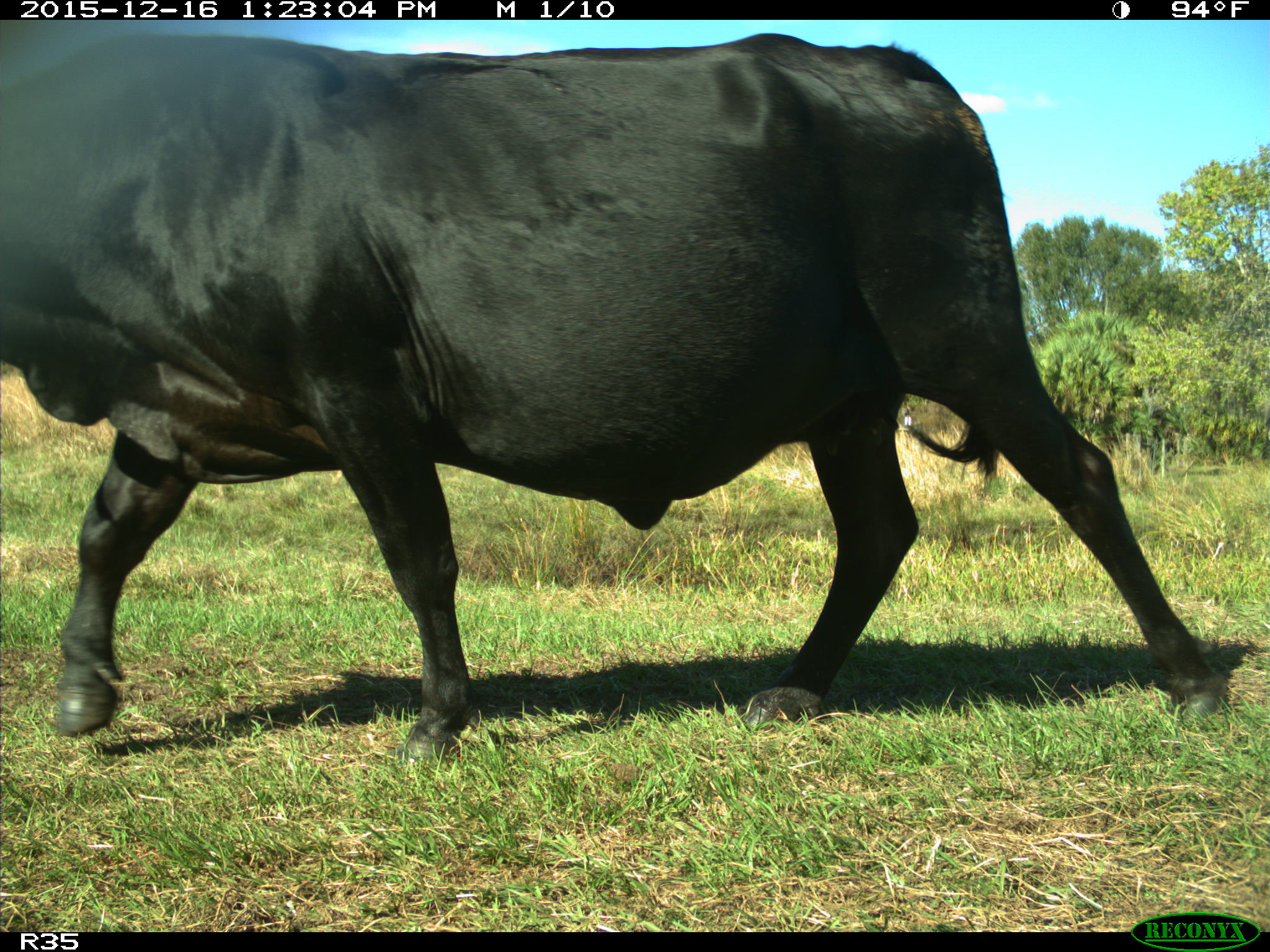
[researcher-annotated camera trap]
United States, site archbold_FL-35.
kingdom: Animalia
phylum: Chordata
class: Mammalia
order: Artiodactyla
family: Bovidae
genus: Bos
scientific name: Bos taurus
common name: domestic cow